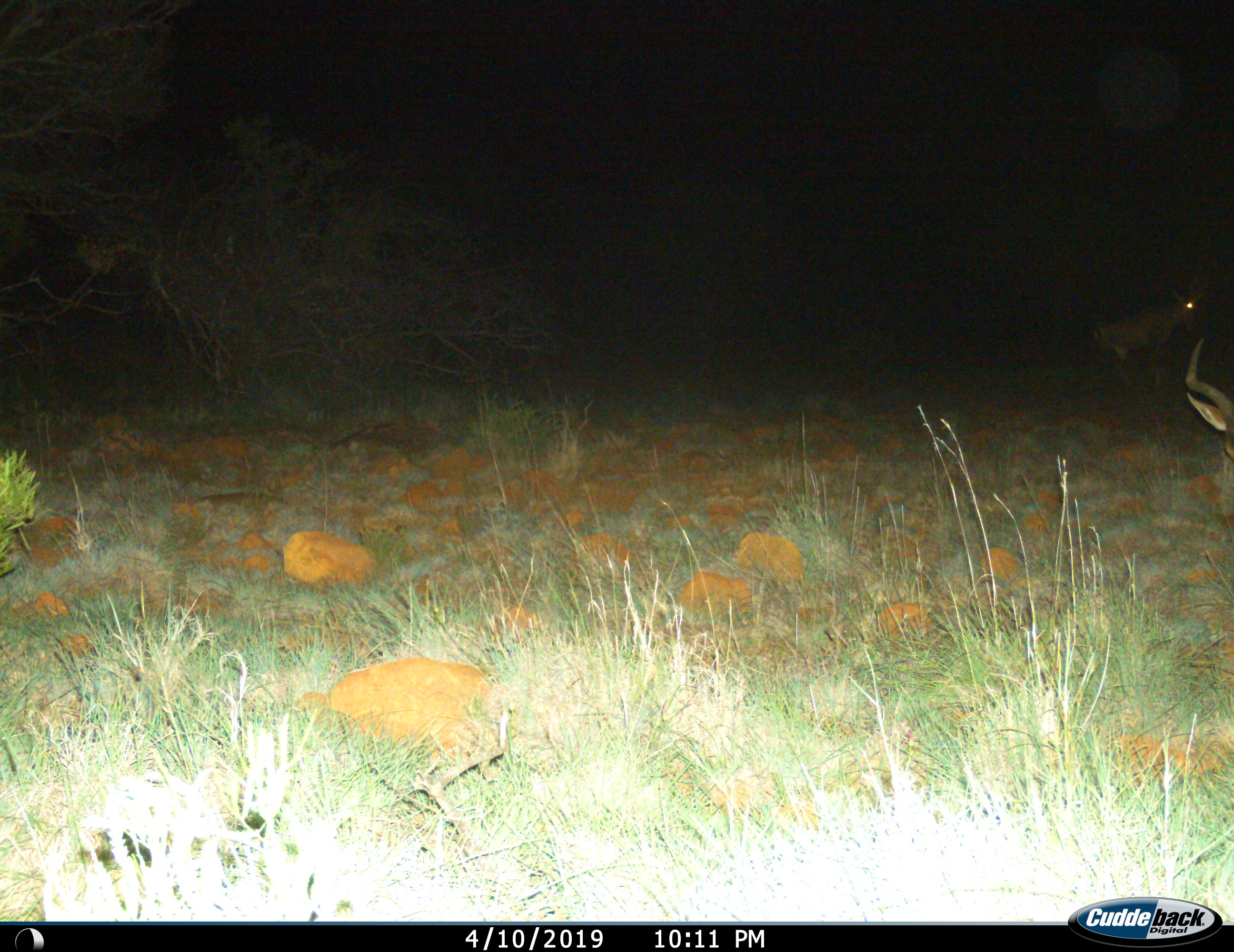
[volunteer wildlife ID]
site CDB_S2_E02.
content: unidentified animal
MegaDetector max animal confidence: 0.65